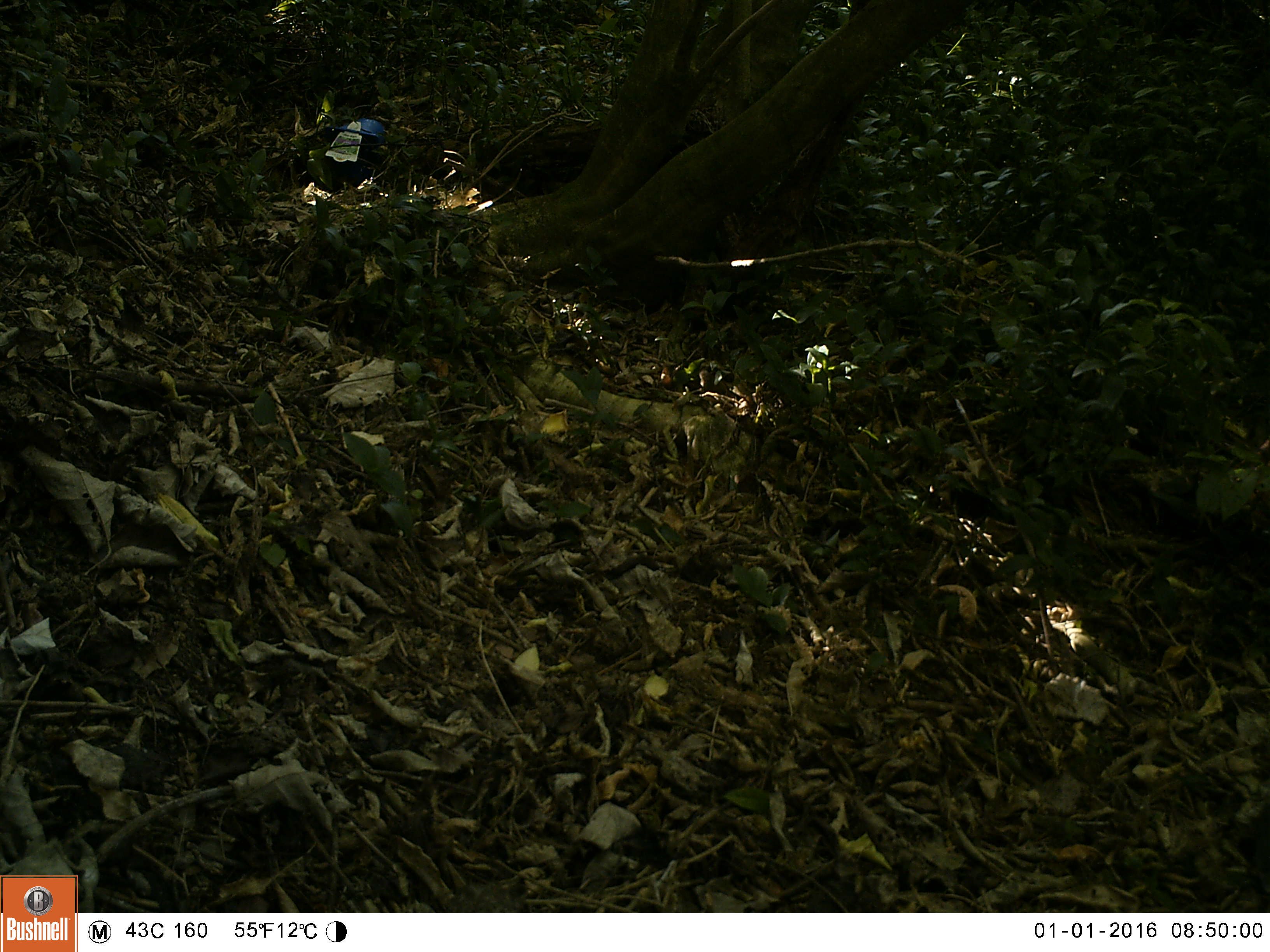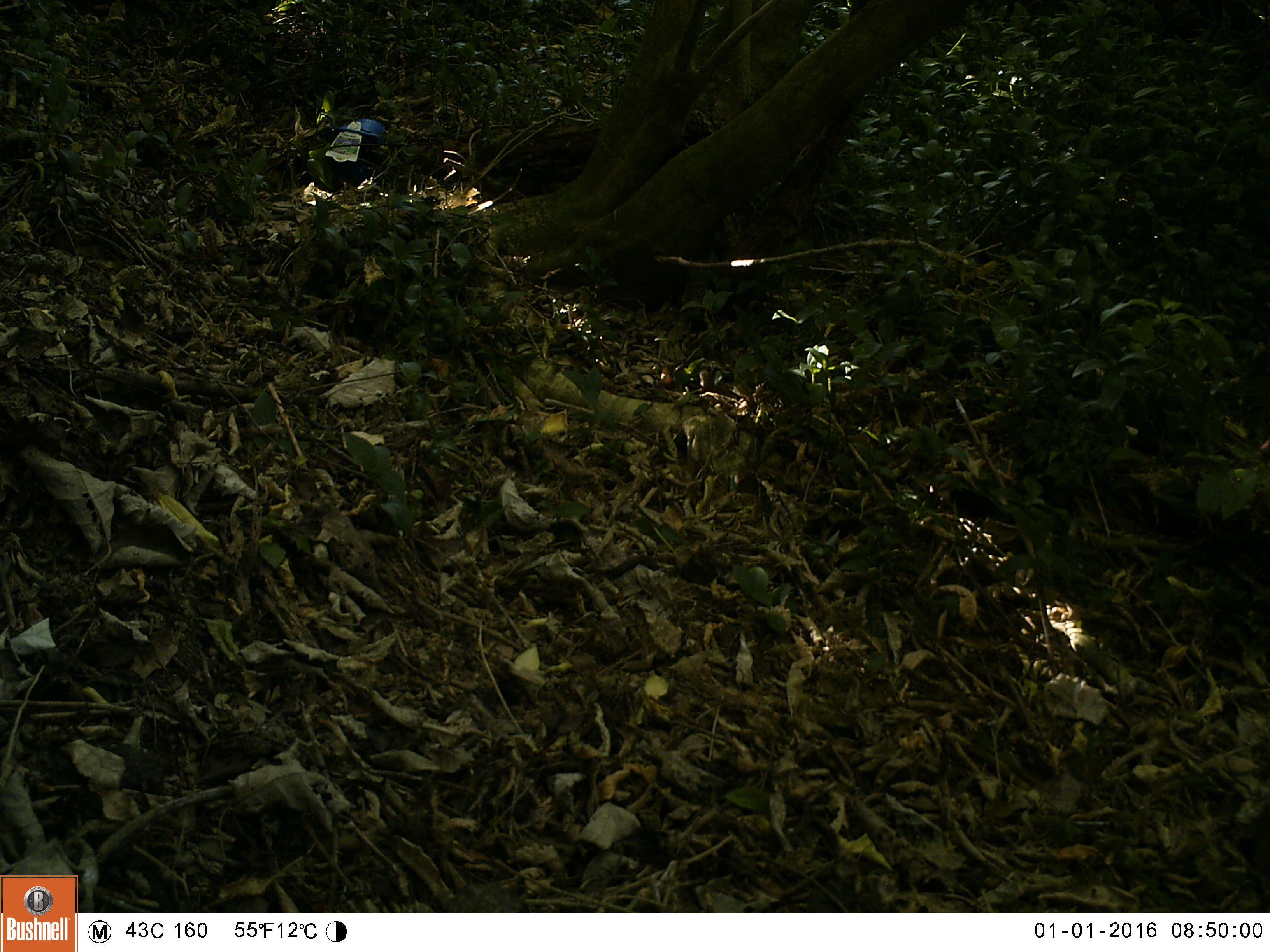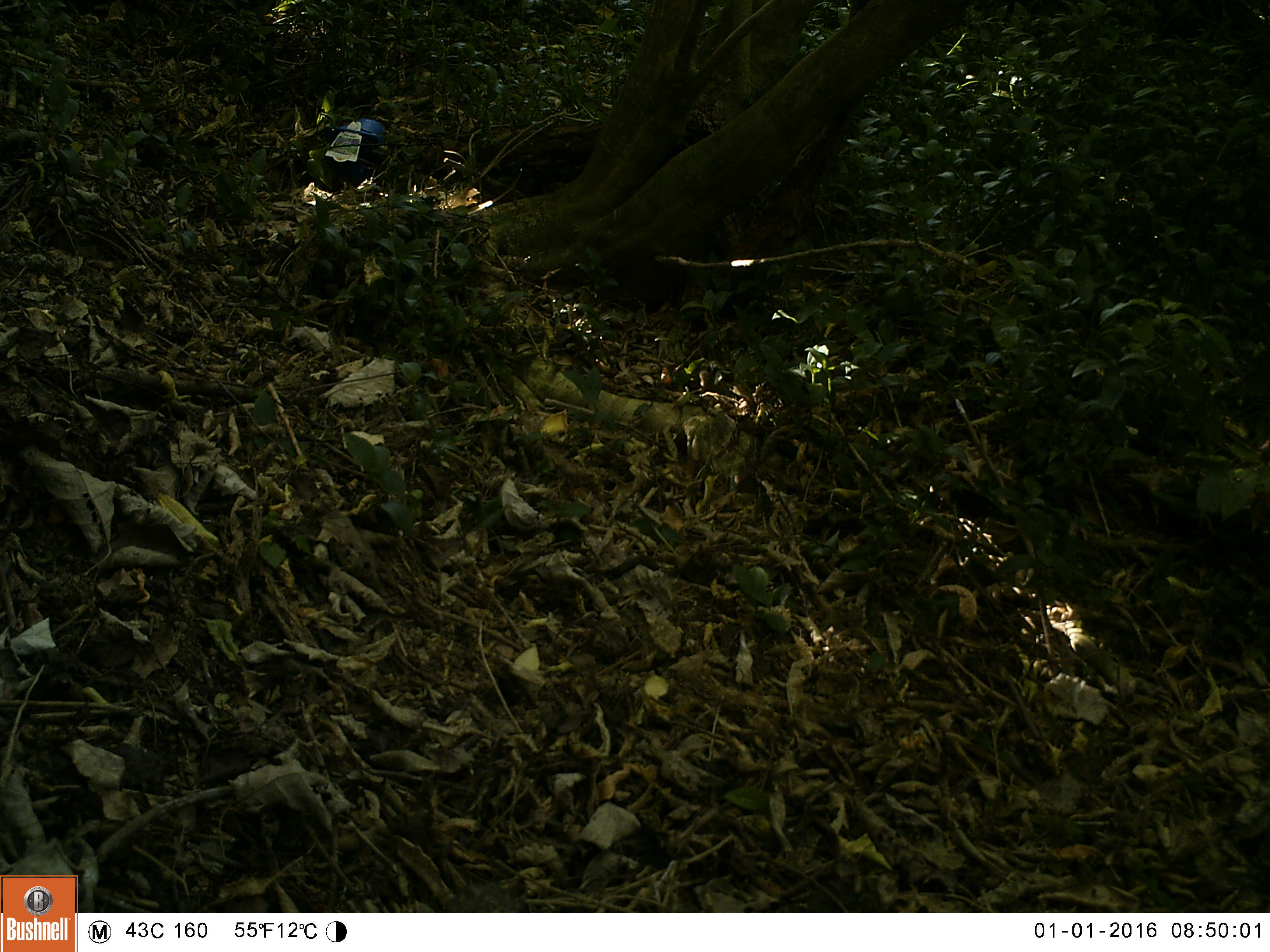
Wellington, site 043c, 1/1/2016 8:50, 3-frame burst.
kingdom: Animalia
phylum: Chordata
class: Aves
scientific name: Aves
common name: bird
Bird (Aves).